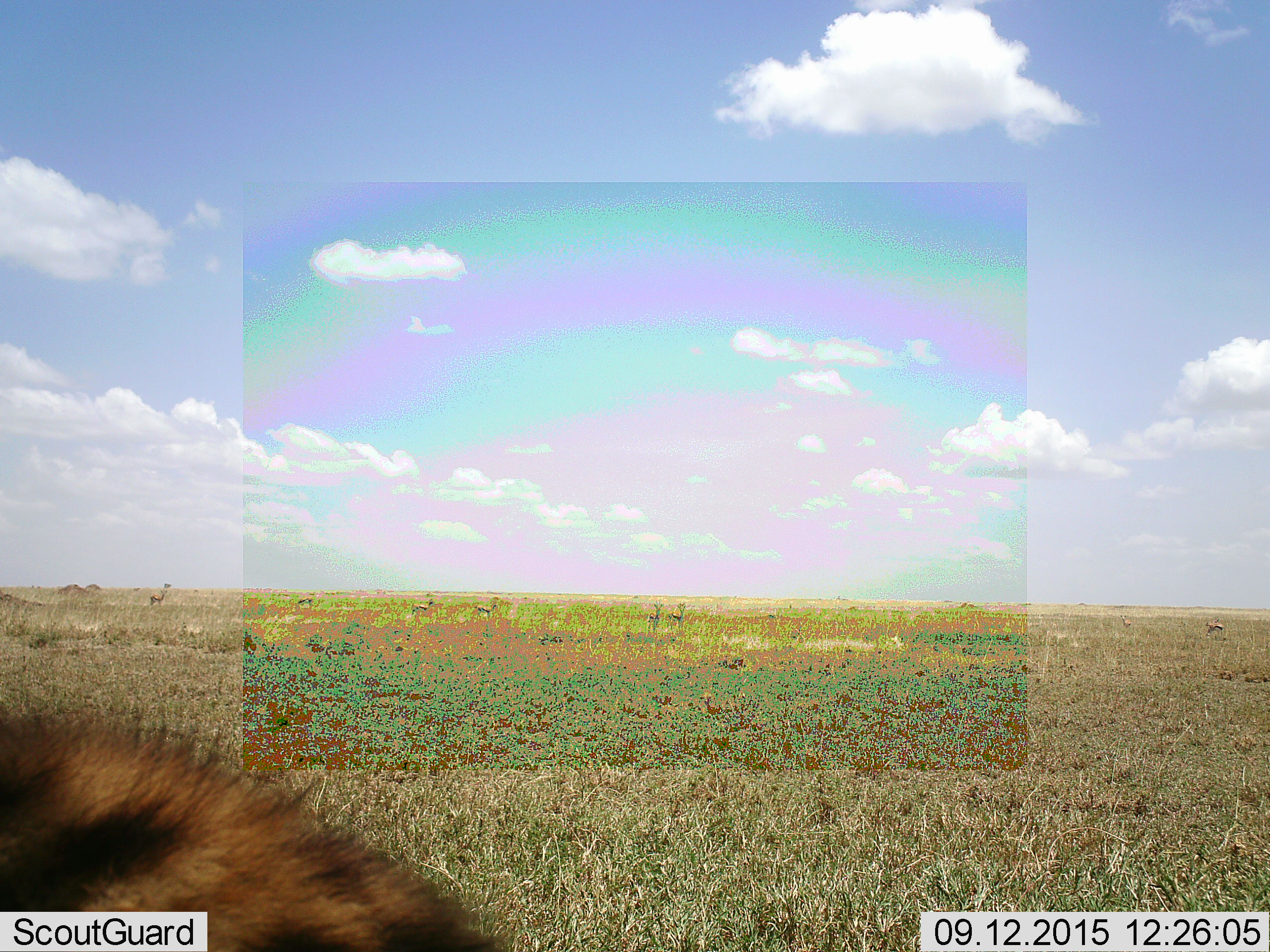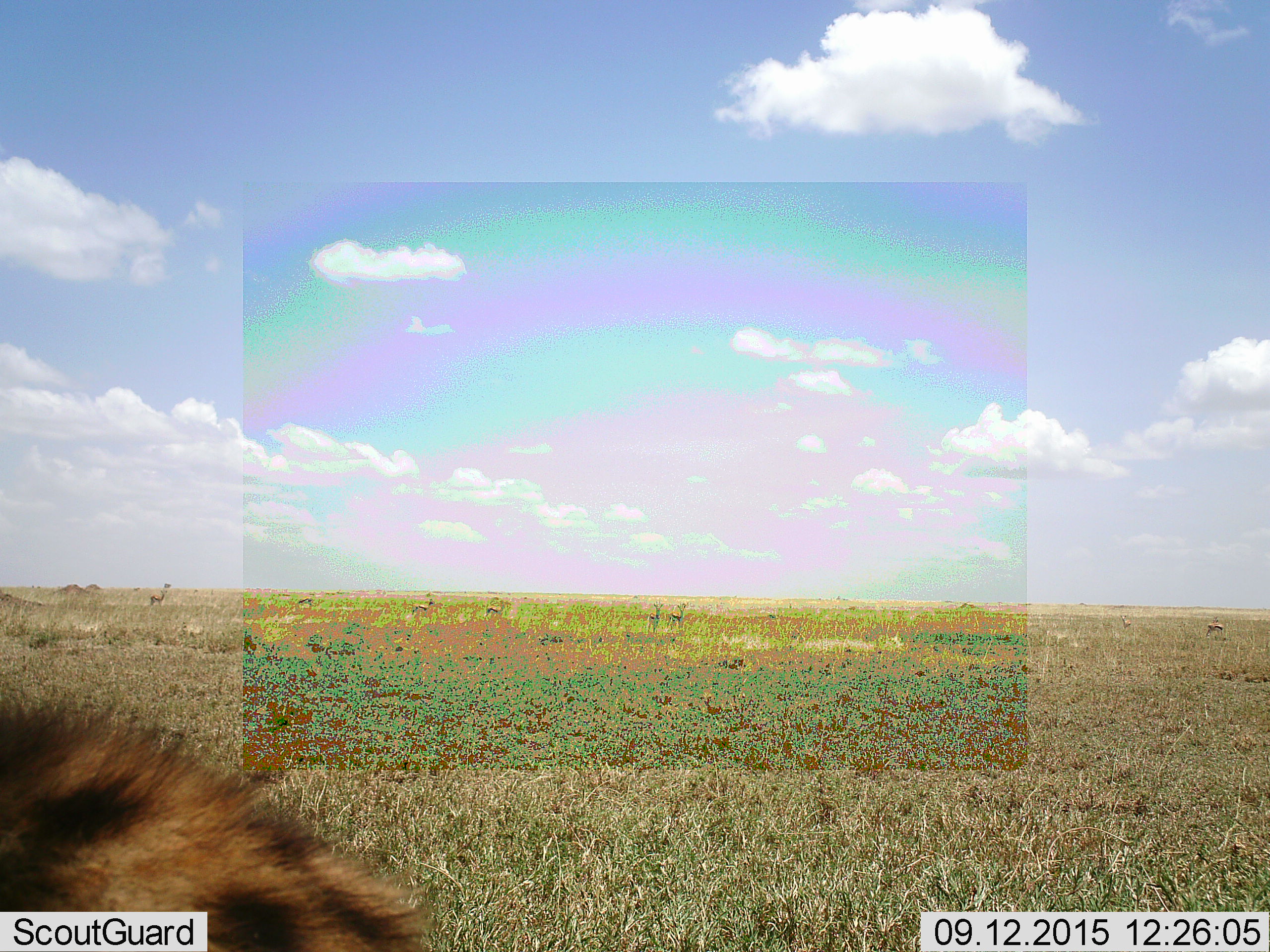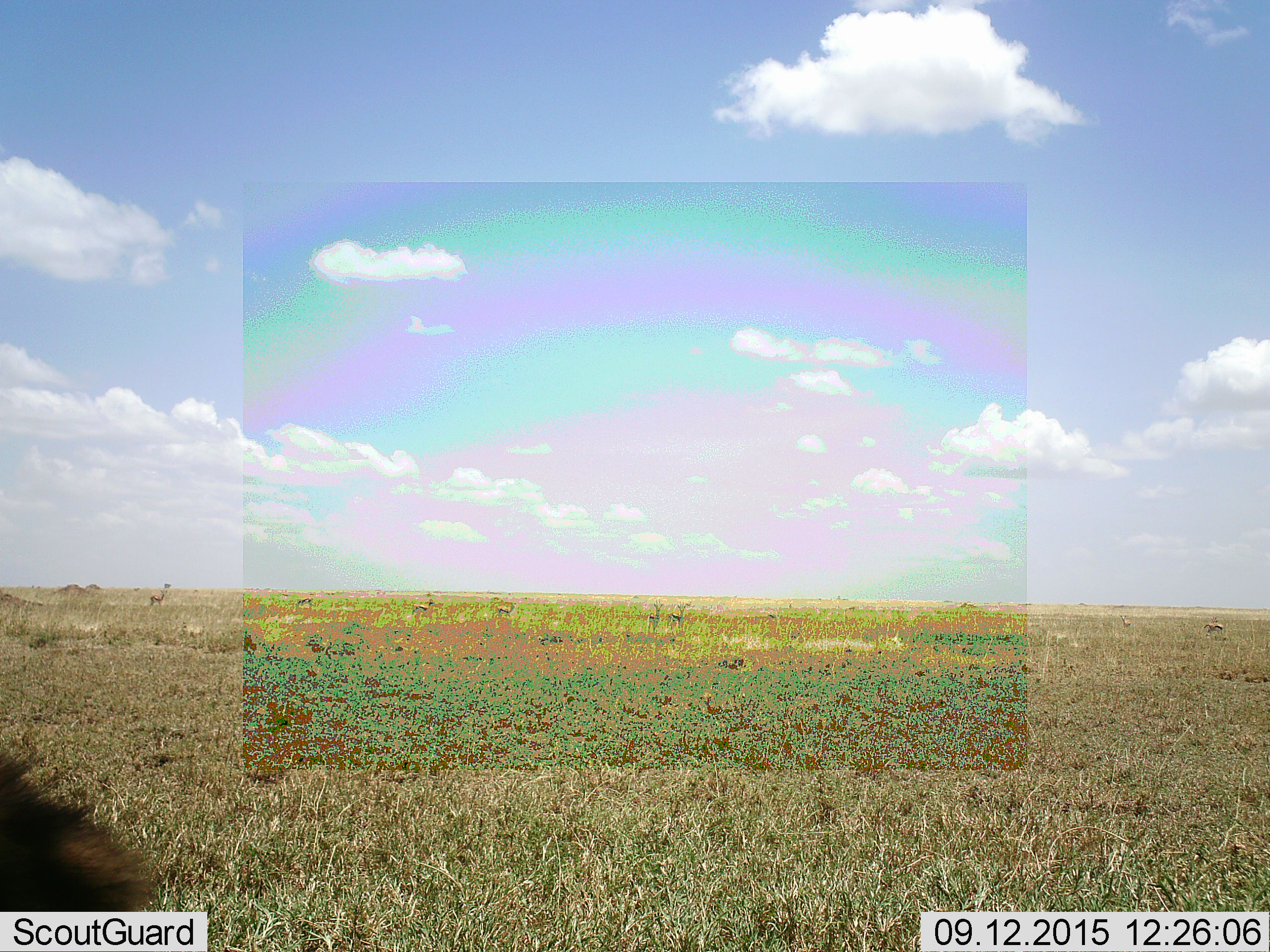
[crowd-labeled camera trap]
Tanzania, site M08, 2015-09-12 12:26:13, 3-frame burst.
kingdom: Animalia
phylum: Chordata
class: Mammalia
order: Artiodactyla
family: Bovidae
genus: Eudorcas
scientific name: Eudorcas thomsonii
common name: thomson's gazelle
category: gazellethomsons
Gazellethomsons (thomson's gazelle) (Eudorcas thomsonii), count 8. Behavior (volunteer vote fractions): standing 86%, resting 0%, moving 57%, interacting 14%. Young present (vote fraction): 0%. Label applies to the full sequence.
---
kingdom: Animalia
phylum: Chordata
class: Mammalia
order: Carnivora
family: Hyaenidae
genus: Crocuta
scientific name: Crocuta crocuta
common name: spotted hyena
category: hyenaspotted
Hyenaspotted (spotted hyena) (Crocuta crocuta), count 1. Behavior (volunteer vote fractions): standing 33%, resting 11%, moving 67%, interacting 0%. Young present (vote fraction): 0%. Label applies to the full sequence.